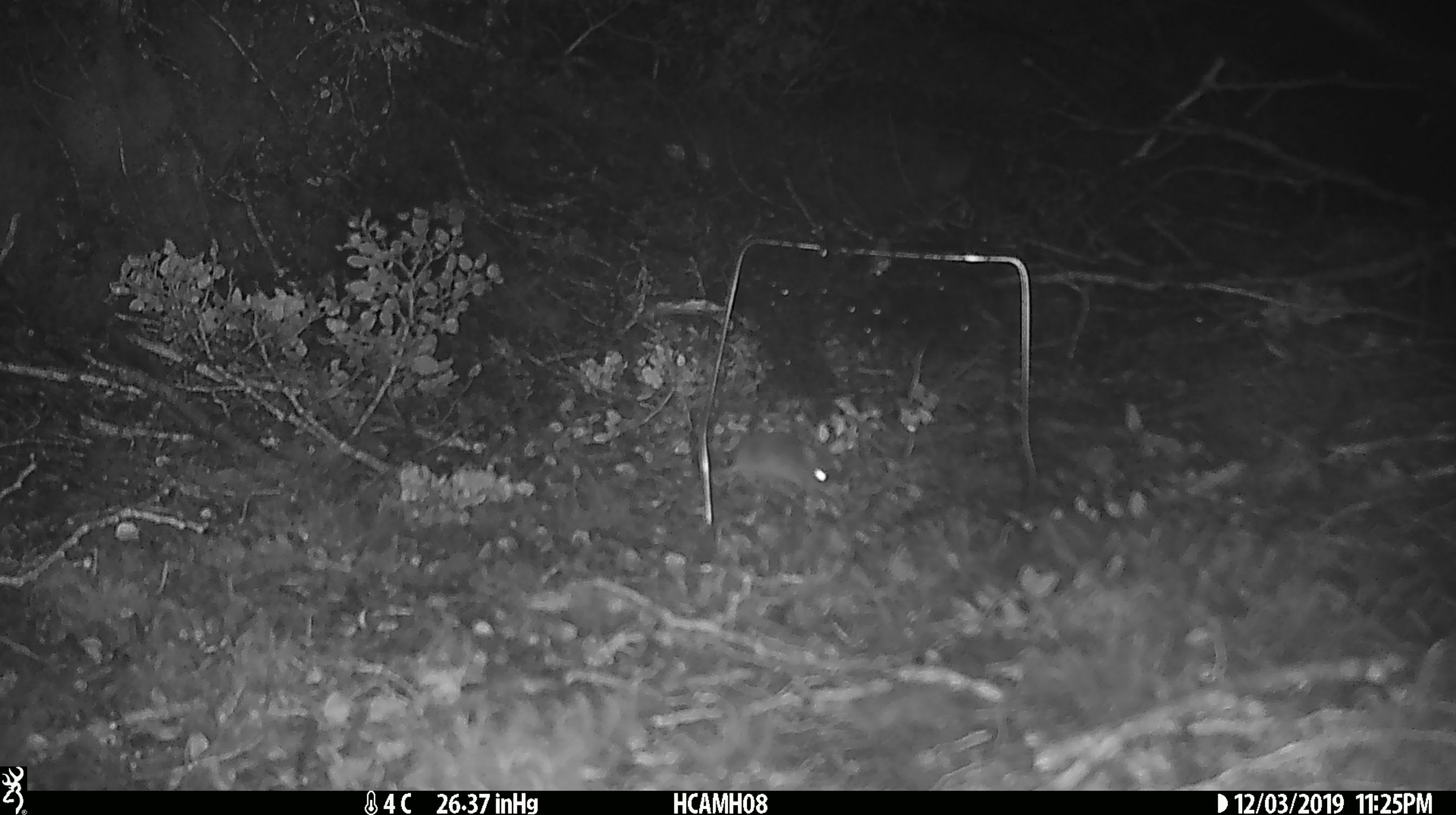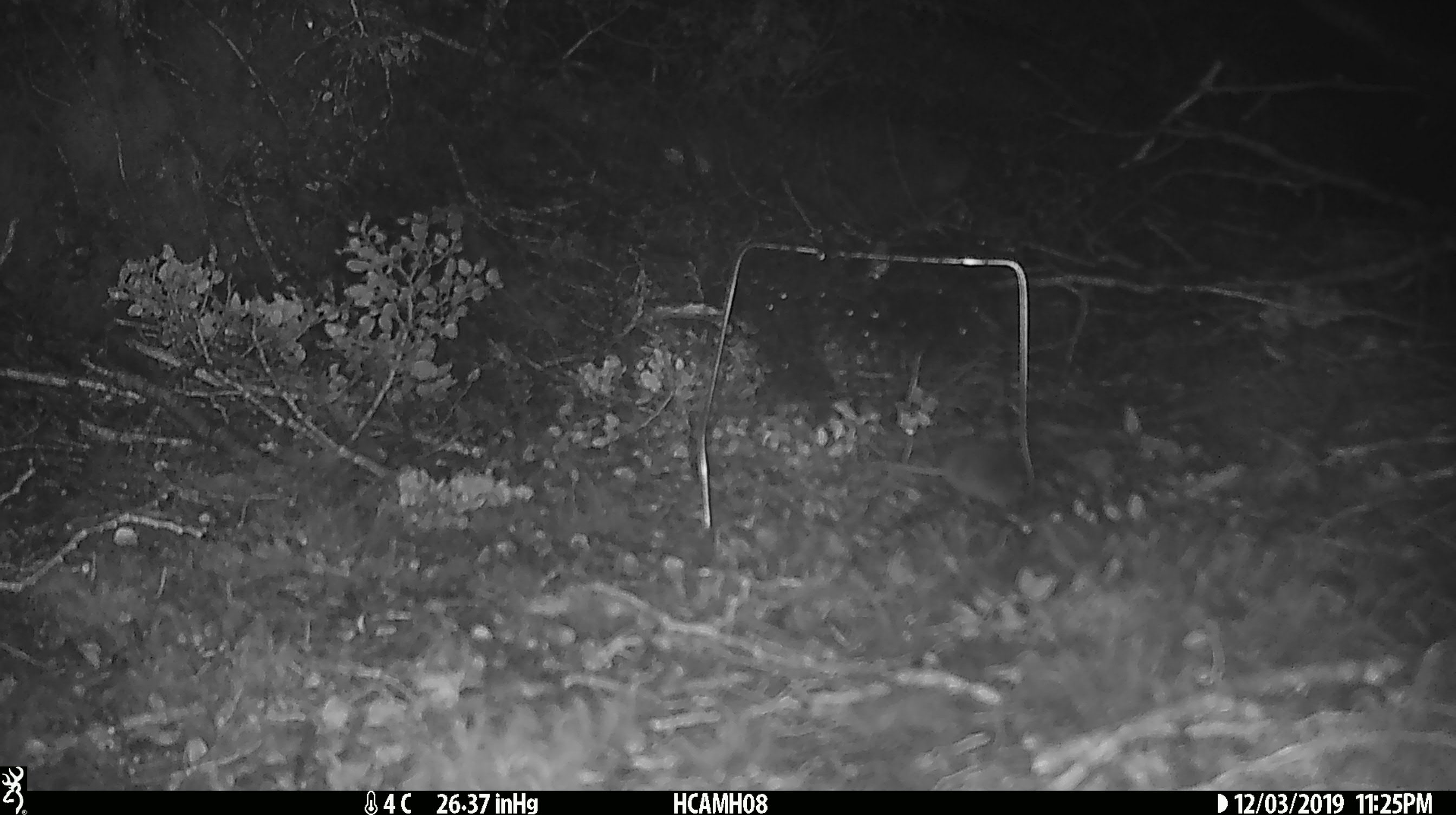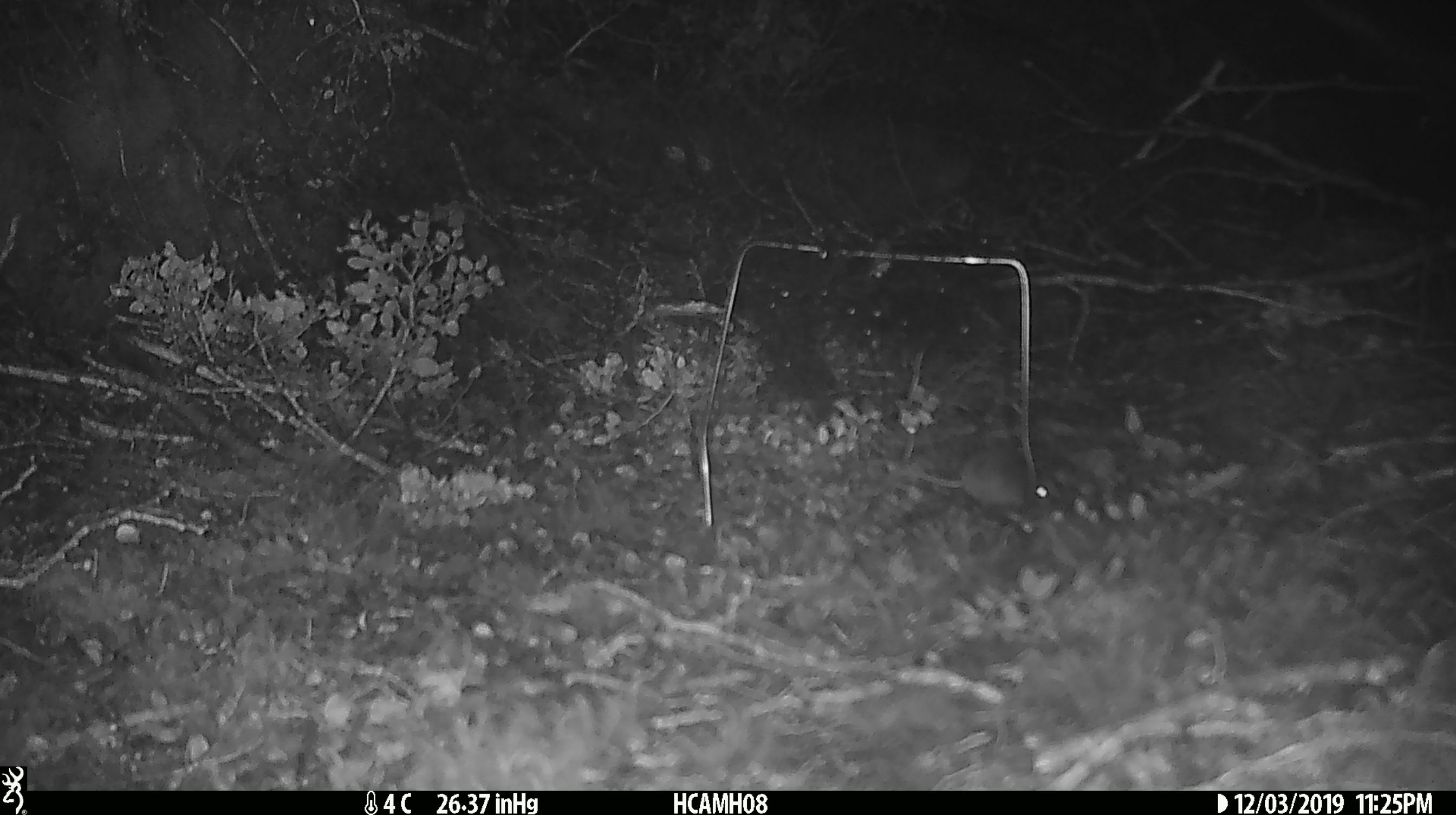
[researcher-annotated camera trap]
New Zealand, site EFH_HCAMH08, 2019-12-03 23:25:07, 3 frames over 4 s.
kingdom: Animalia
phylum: Chordata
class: Mammalia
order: Rodentia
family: Muridae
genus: Mus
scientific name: Mus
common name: mouse